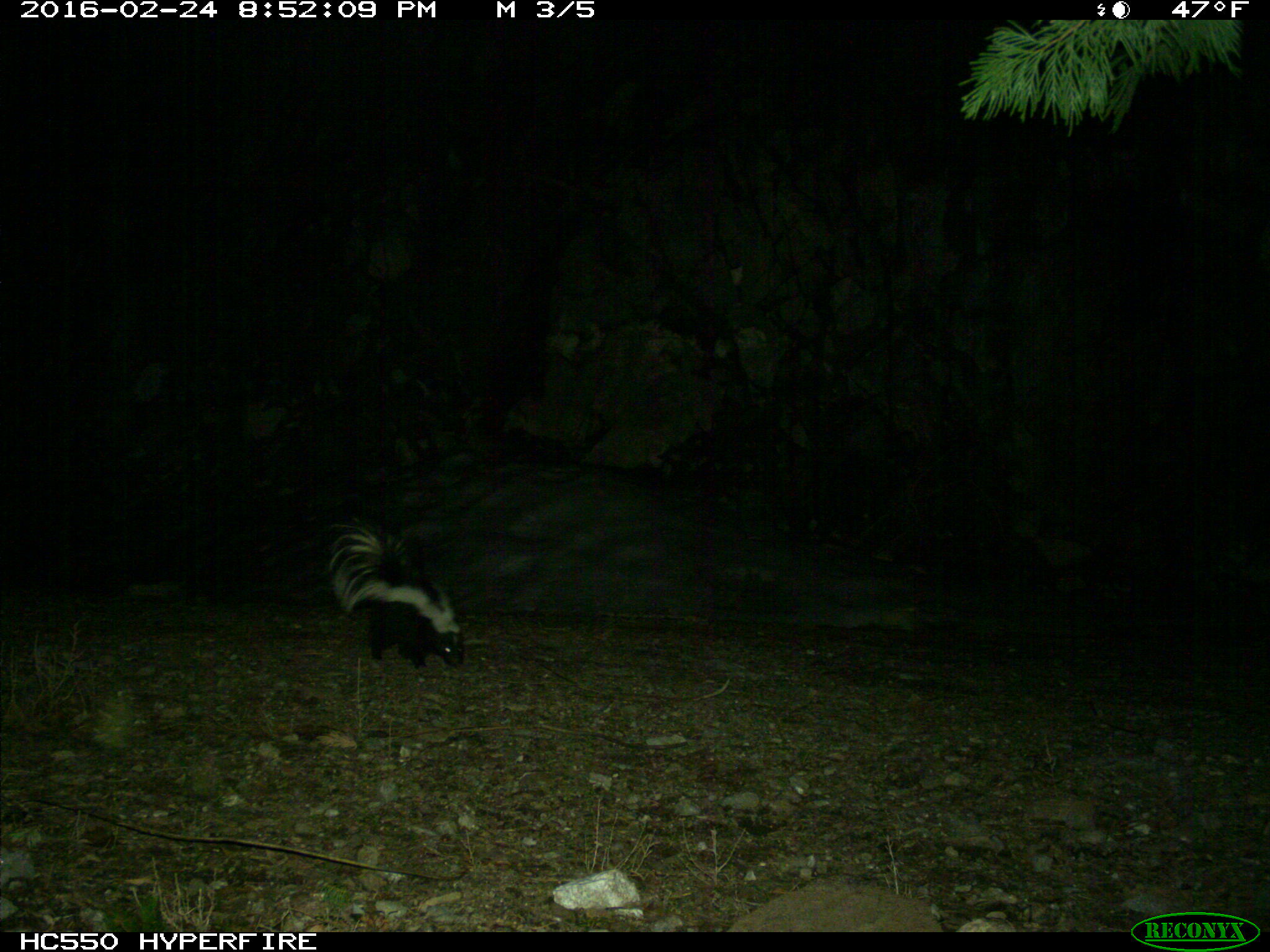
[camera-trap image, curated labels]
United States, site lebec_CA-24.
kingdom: Animalia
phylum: Chordata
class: Mammalia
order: Carnivora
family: Mephitidae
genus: Mephitis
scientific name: Mephitis mephitis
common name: striped skunk